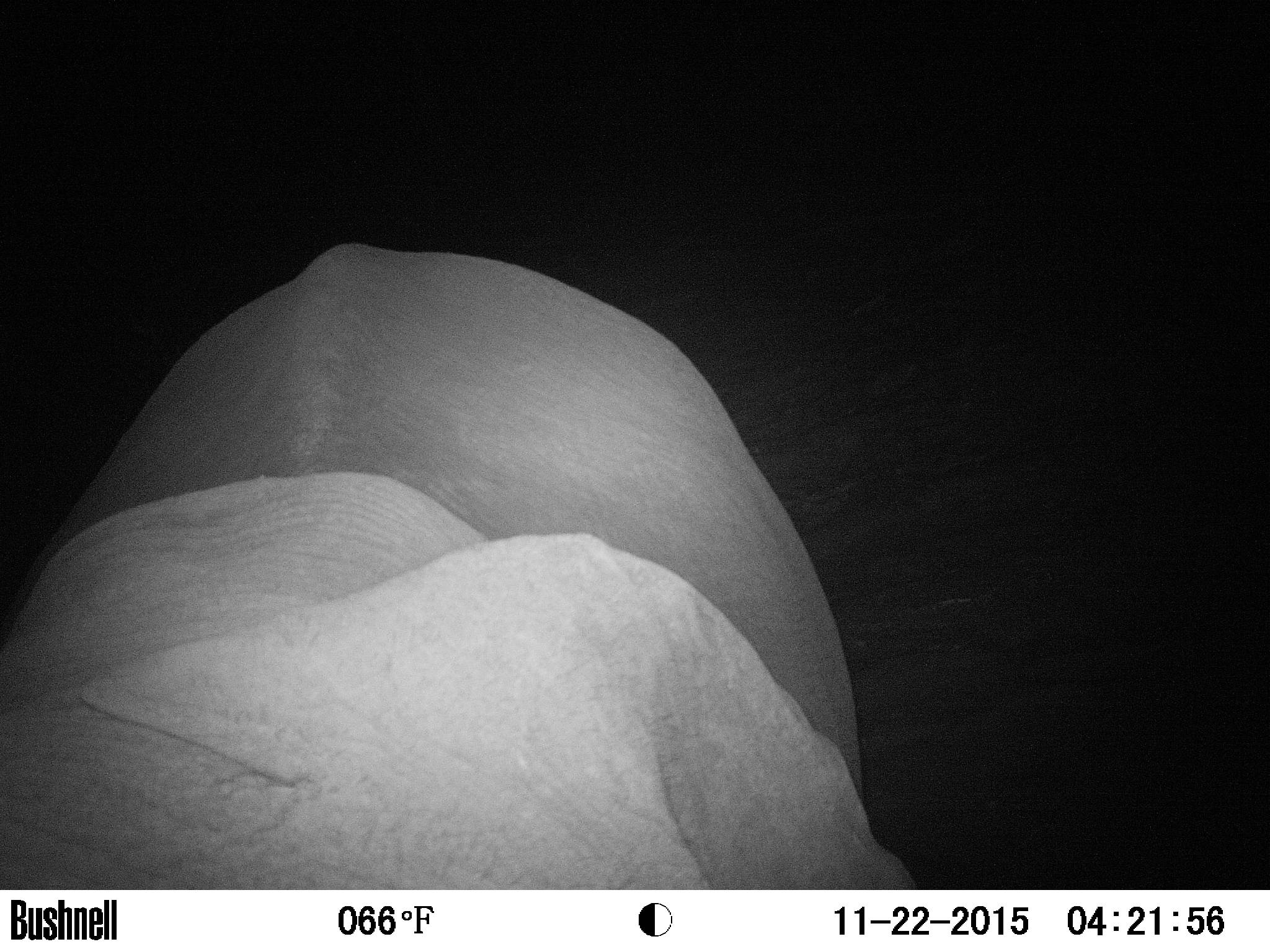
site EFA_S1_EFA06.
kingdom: Animalia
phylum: Chordata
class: Mammalia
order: Proboscidea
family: Elephantidae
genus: Loxodonta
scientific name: Loxodonta africana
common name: african bush elephant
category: elephant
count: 1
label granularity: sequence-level